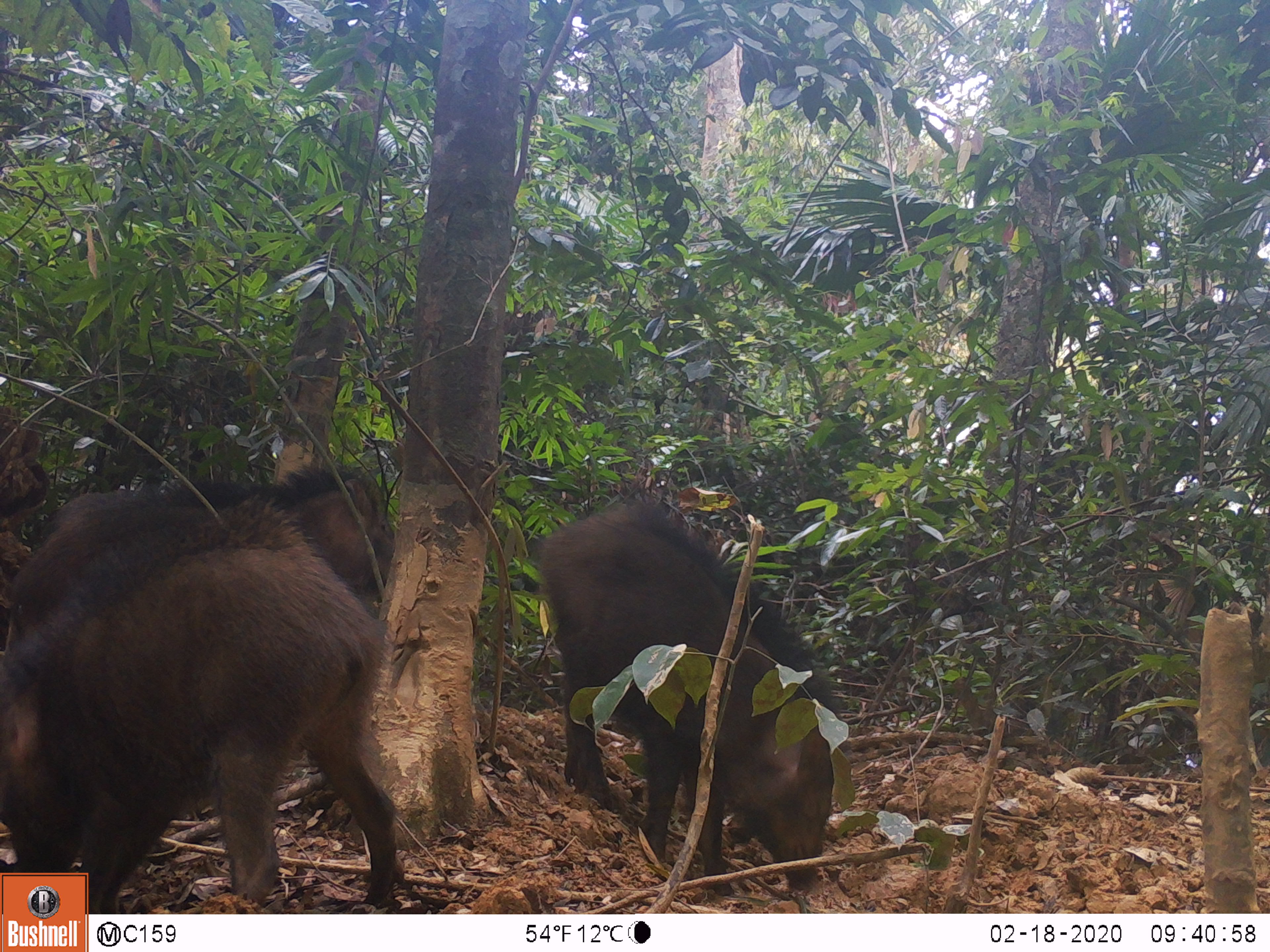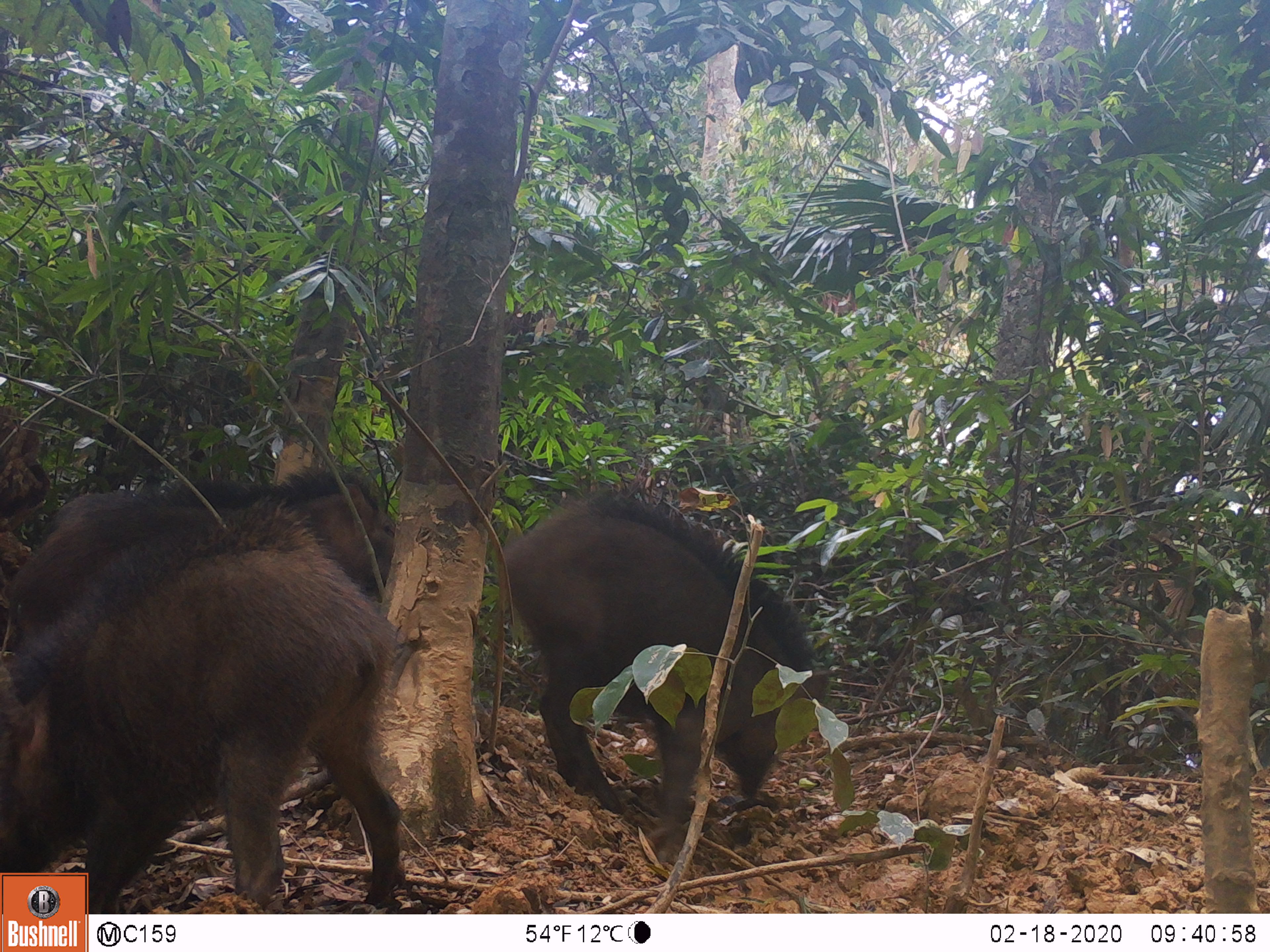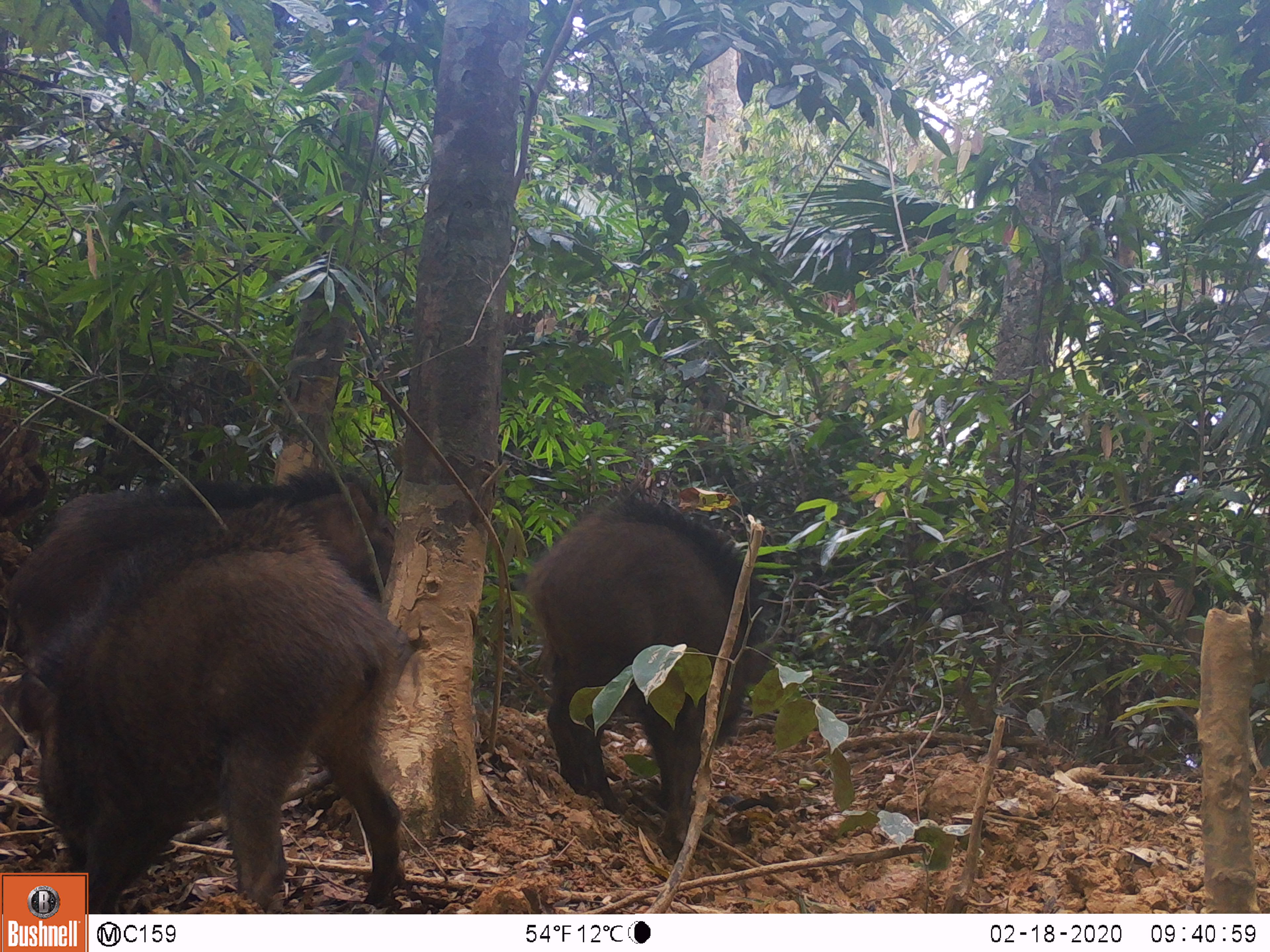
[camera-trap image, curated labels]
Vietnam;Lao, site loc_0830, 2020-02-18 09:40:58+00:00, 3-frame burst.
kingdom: Animalia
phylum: Chordata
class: Mammalia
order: Artiodactyla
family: Suidae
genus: Sus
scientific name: Sus scrofa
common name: eurasian wild pig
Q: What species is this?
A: Eurasian wild pig (Sus scrofa).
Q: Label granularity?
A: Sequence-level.